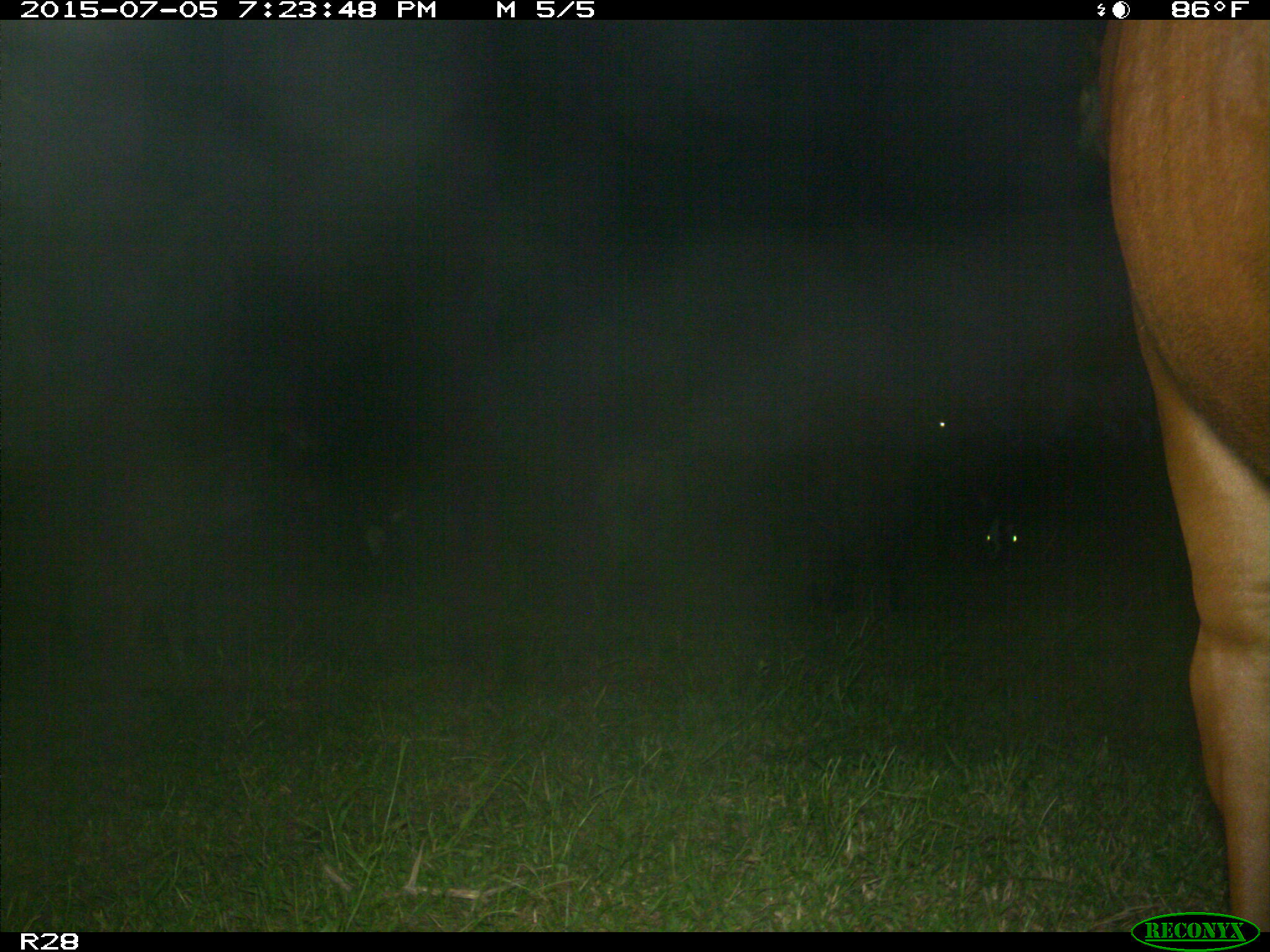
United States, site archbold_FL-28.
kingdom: Animalia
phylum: Chordata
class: Mammalia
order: Artiodactyla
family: Bovidae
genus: Bos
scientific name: Bos taurus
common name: domestic cow